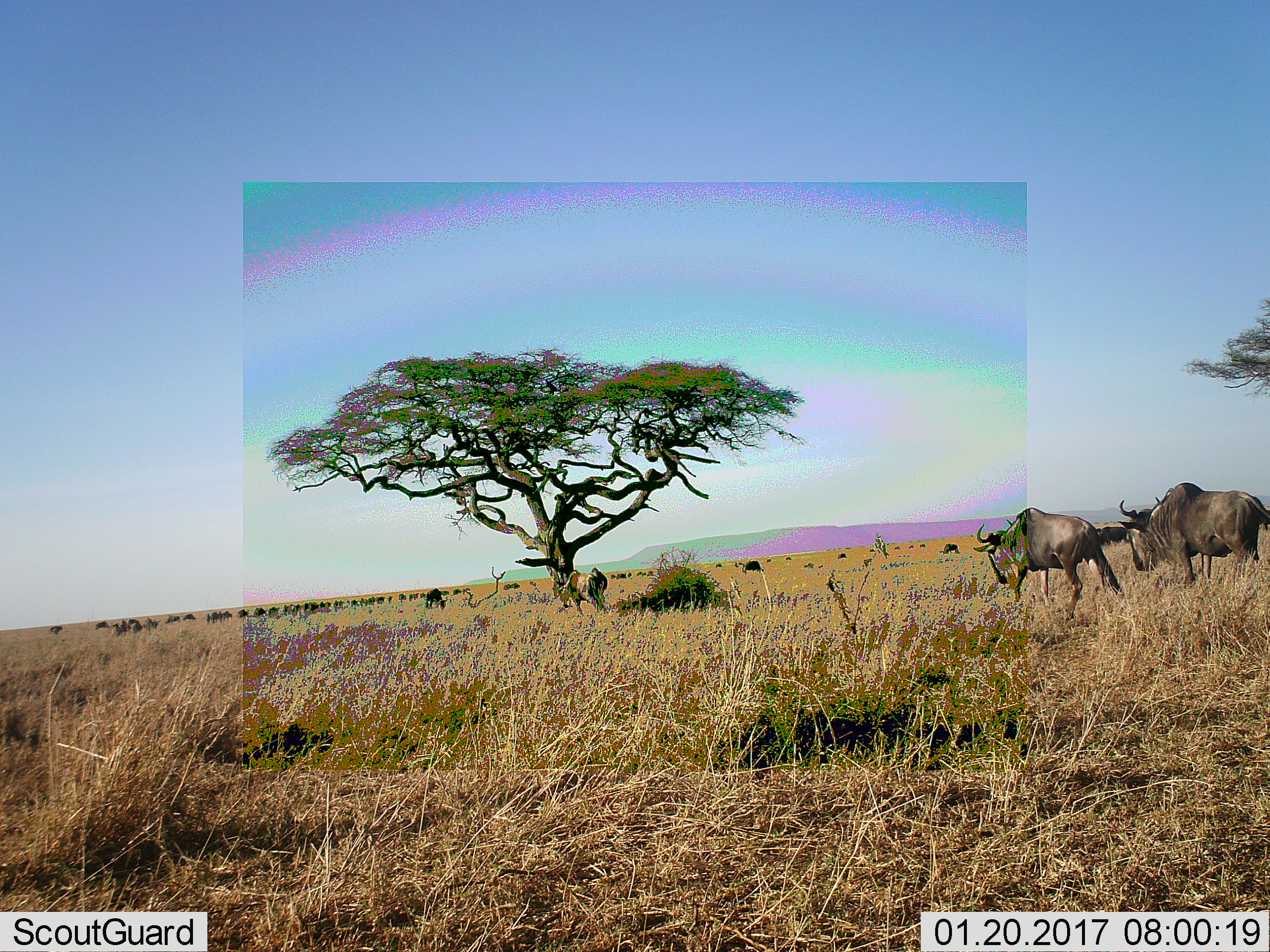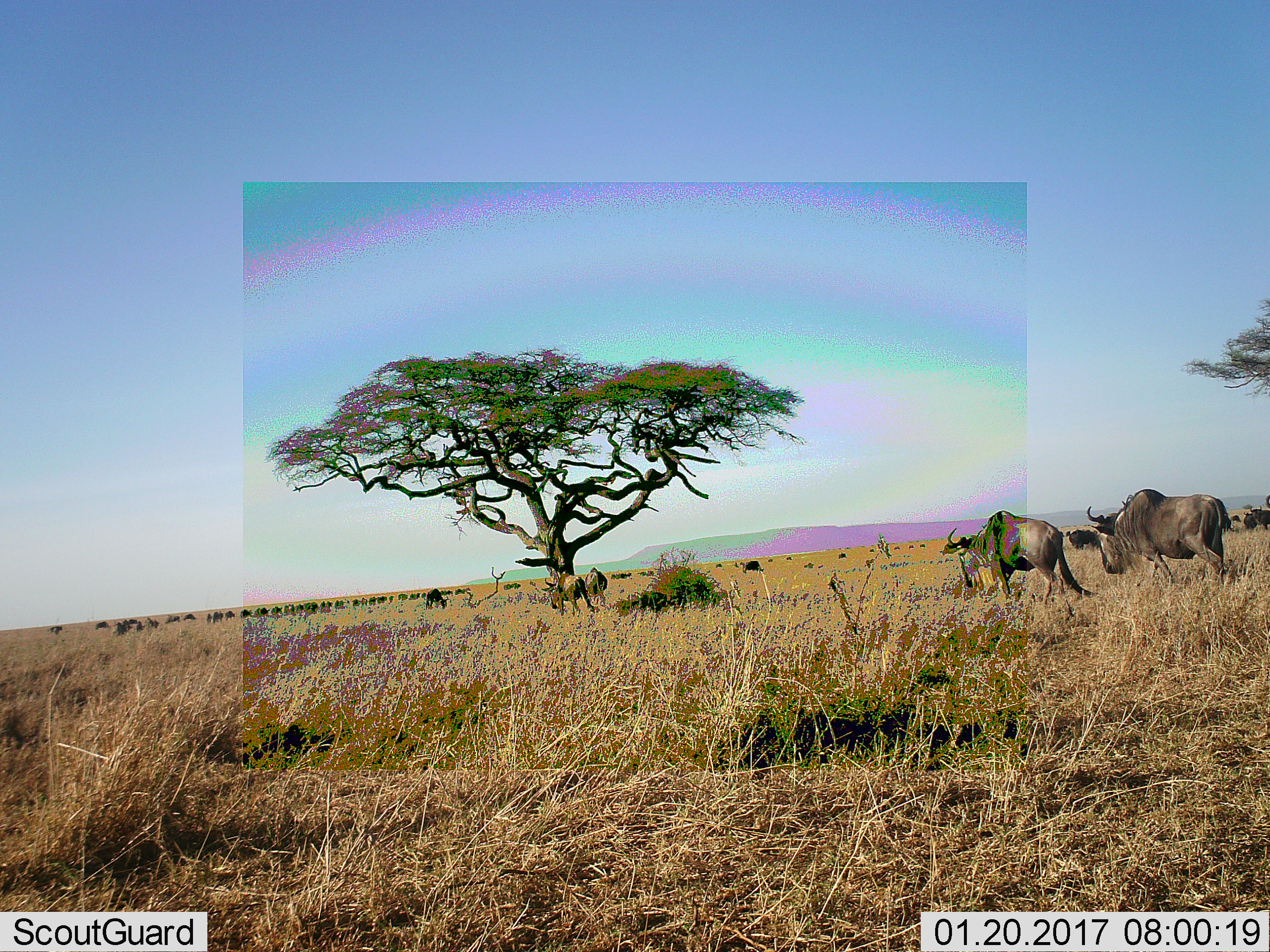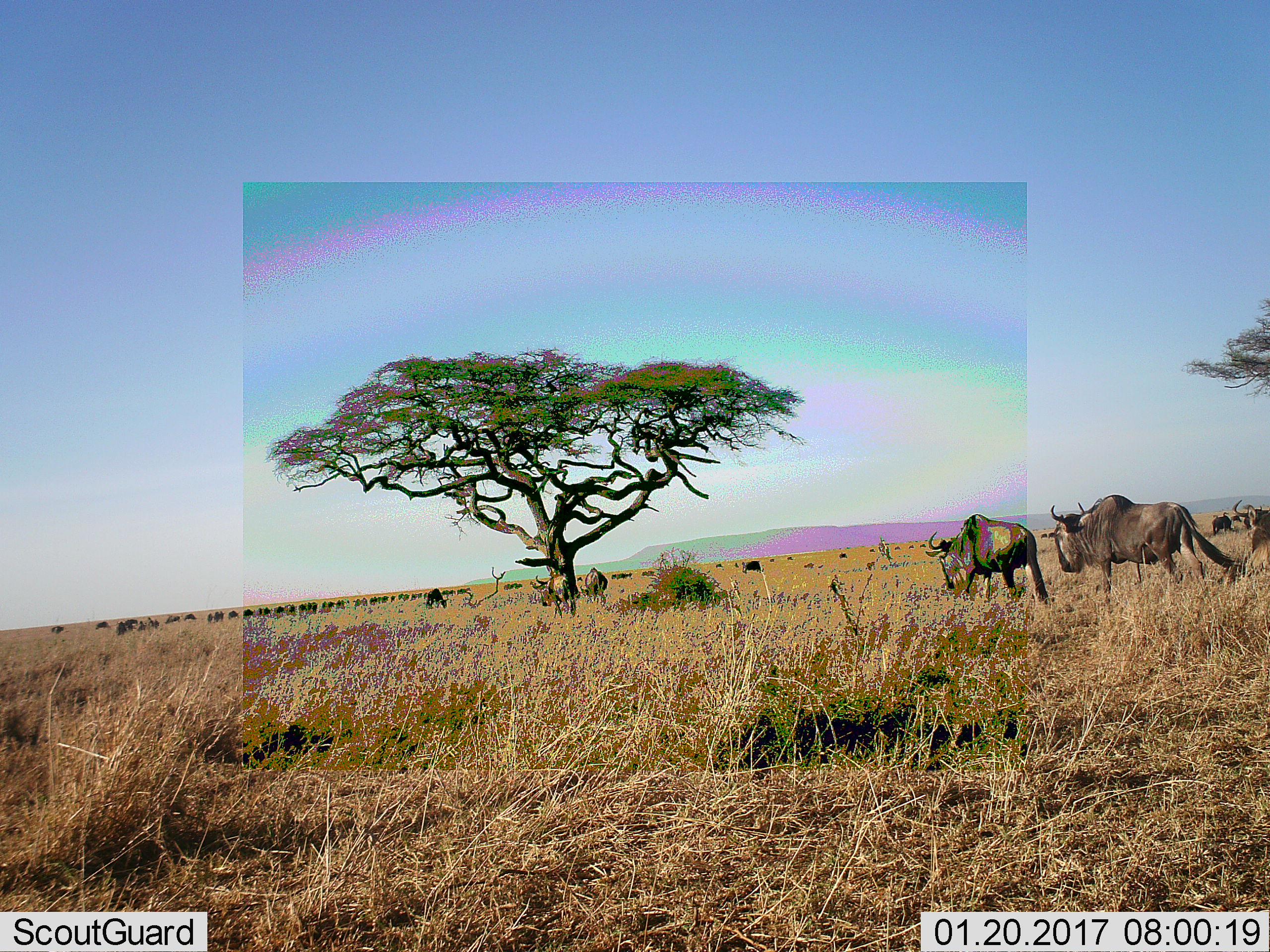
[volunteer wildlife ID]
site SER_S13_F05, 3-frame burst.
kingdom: Animalia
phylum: Chordata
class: Mammalia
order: Artiodactyla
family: Bovidae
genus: Connochaetes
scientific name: Connochaetes taurinus taurinus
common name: blue wildebeest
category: wildebeestblue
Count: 11-50.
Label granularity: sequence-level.